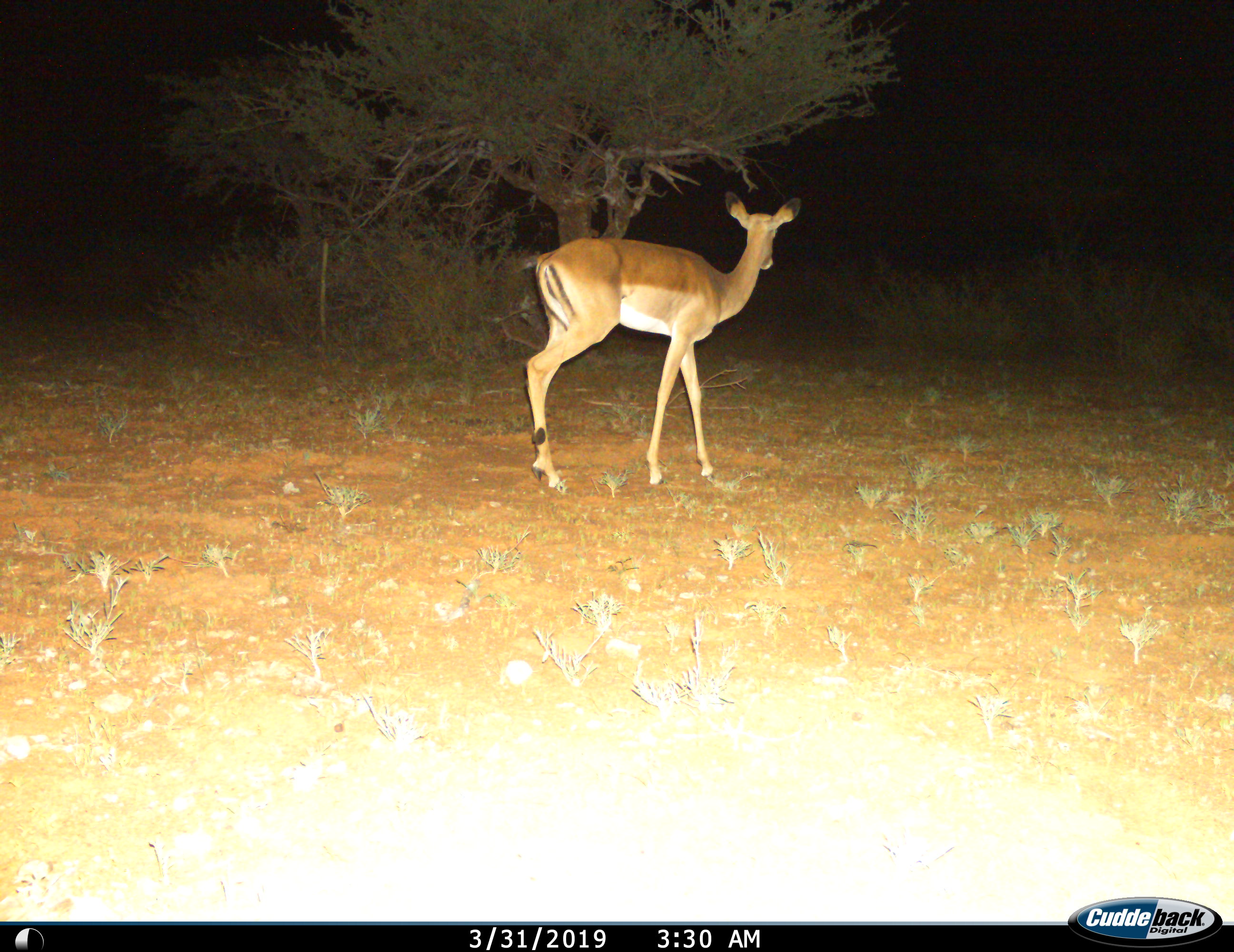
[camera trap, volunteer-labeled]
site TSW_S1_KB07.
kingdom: Animalia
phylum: Chordata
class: Mammalia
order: Artiodactyla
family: Bovidae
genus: Aepyceros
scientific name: Aepyceros melampus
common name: impala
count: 1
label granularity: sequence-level